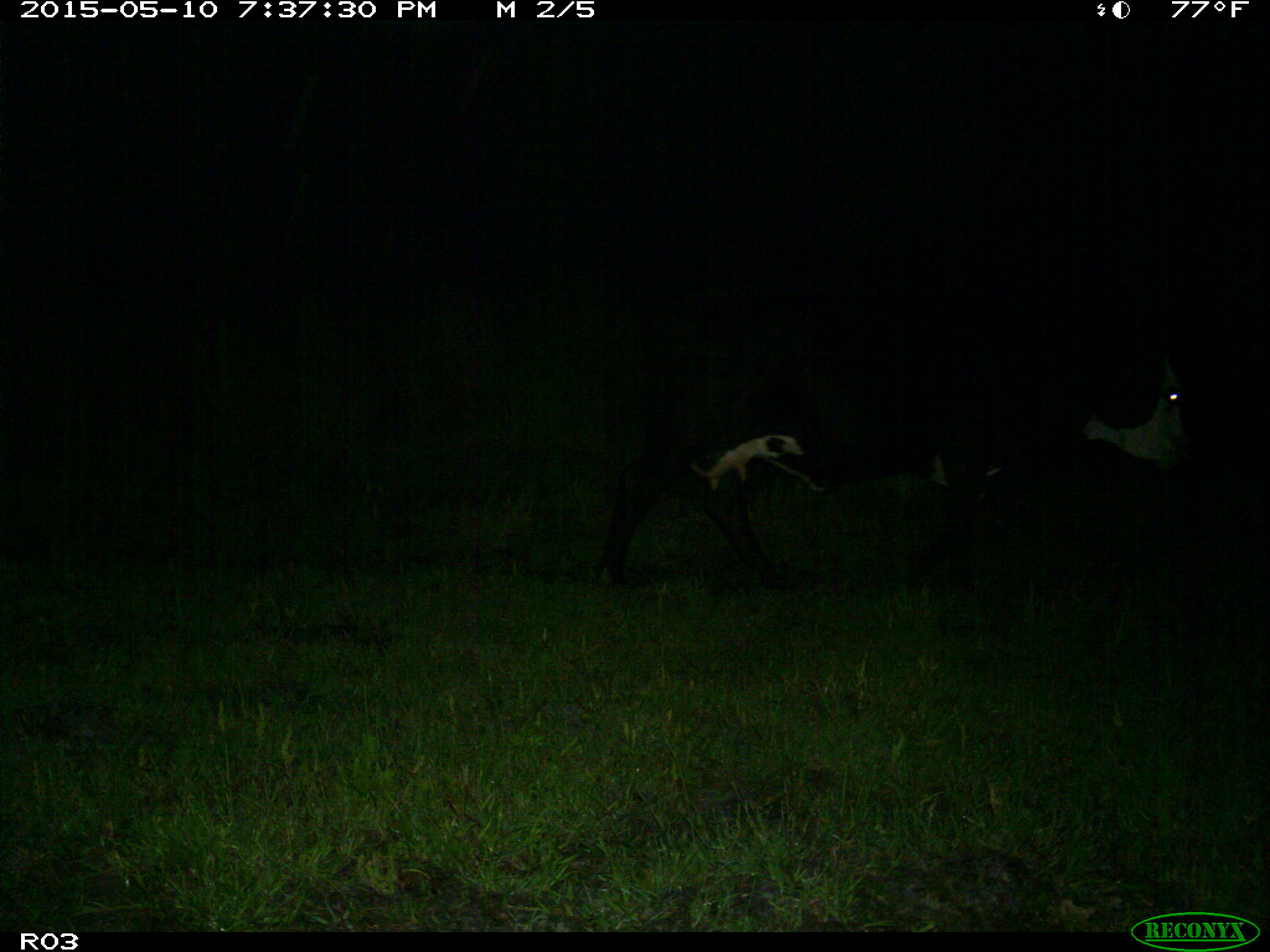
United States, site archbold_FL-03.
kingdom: Animalia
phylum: Chordata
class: Mammalia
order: Artiodactyla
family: Bovidae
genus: Bos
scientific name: Bos taurus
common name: domestic cow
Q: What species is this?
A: Bos taurus (domestic cow).